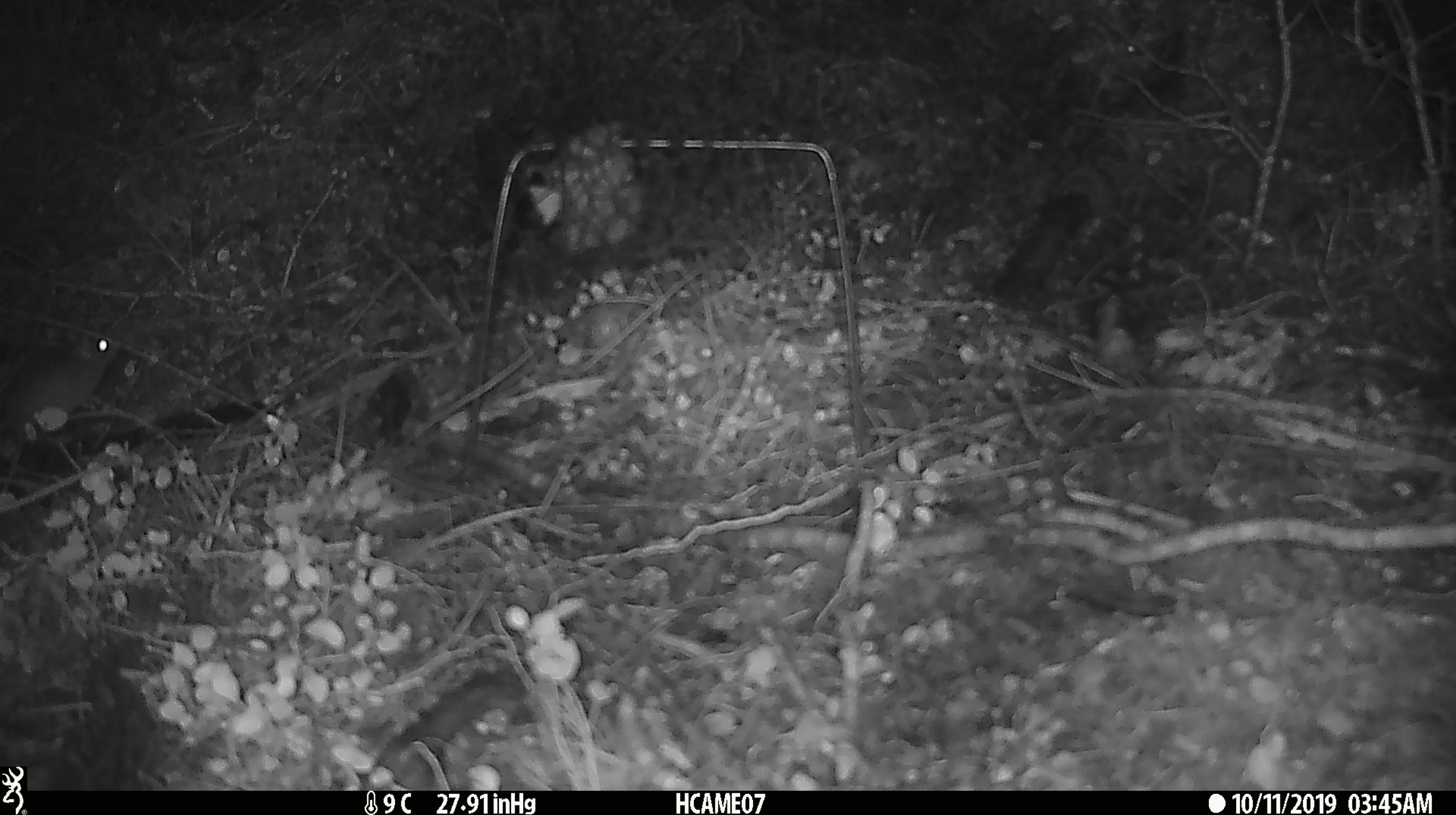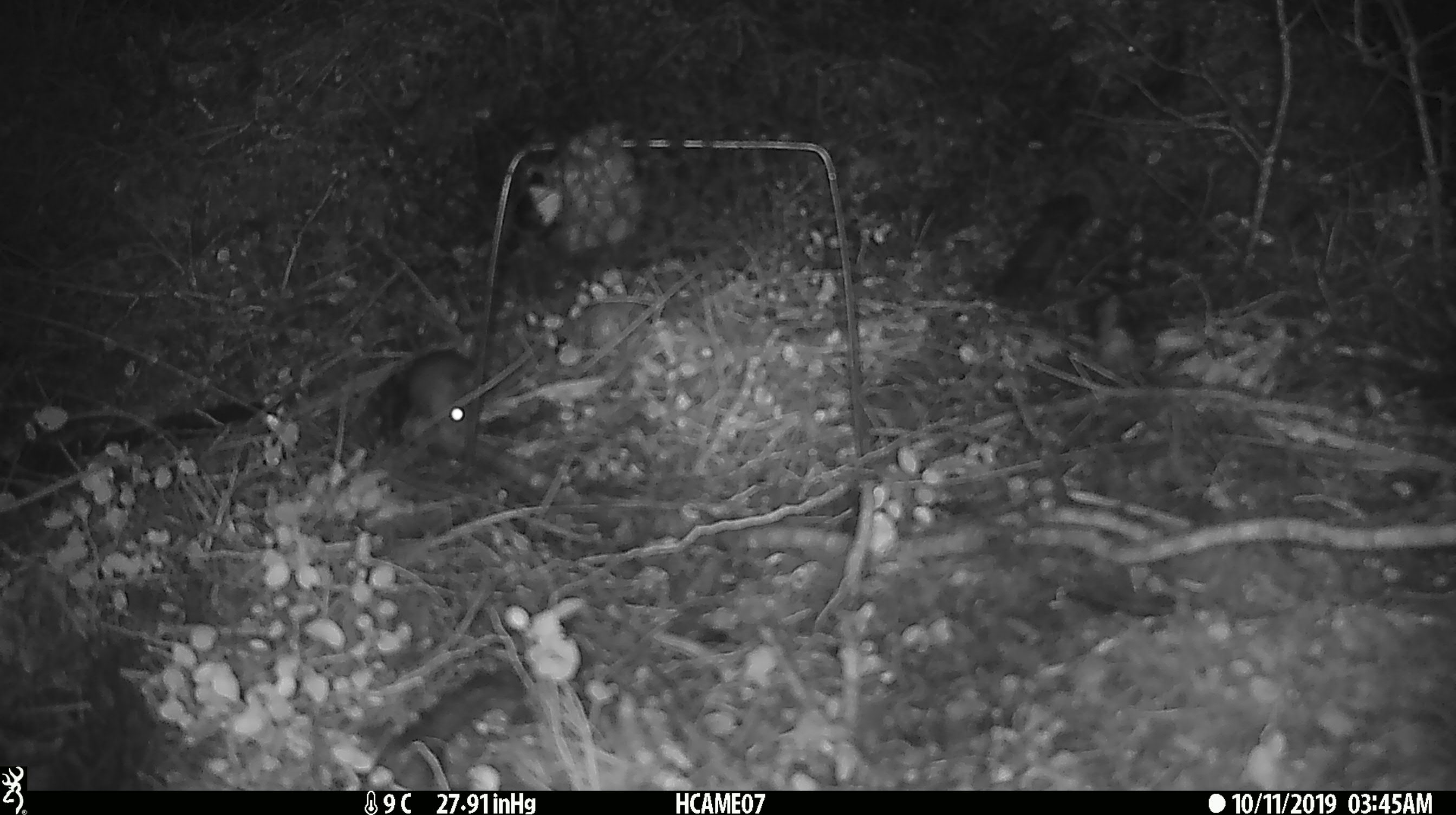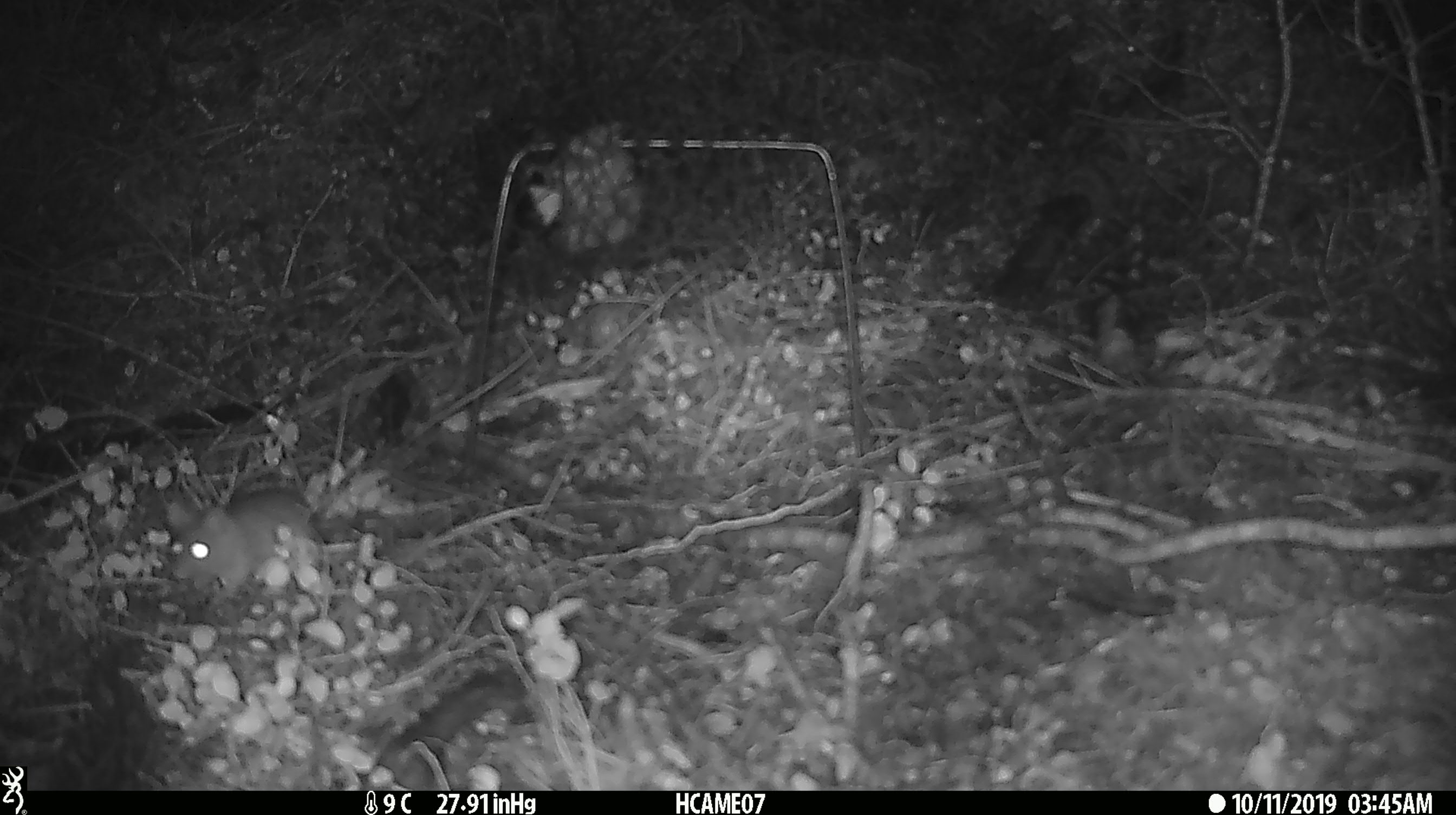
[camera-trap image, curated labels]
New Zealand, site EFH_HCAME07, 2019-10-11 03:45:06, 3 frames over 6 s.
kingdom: Animalia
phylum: Chordata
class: Mammalia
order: Rodentia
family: Muridae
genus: Mus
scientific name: Mus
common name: mouse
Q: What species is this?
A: Mouse (Mus).